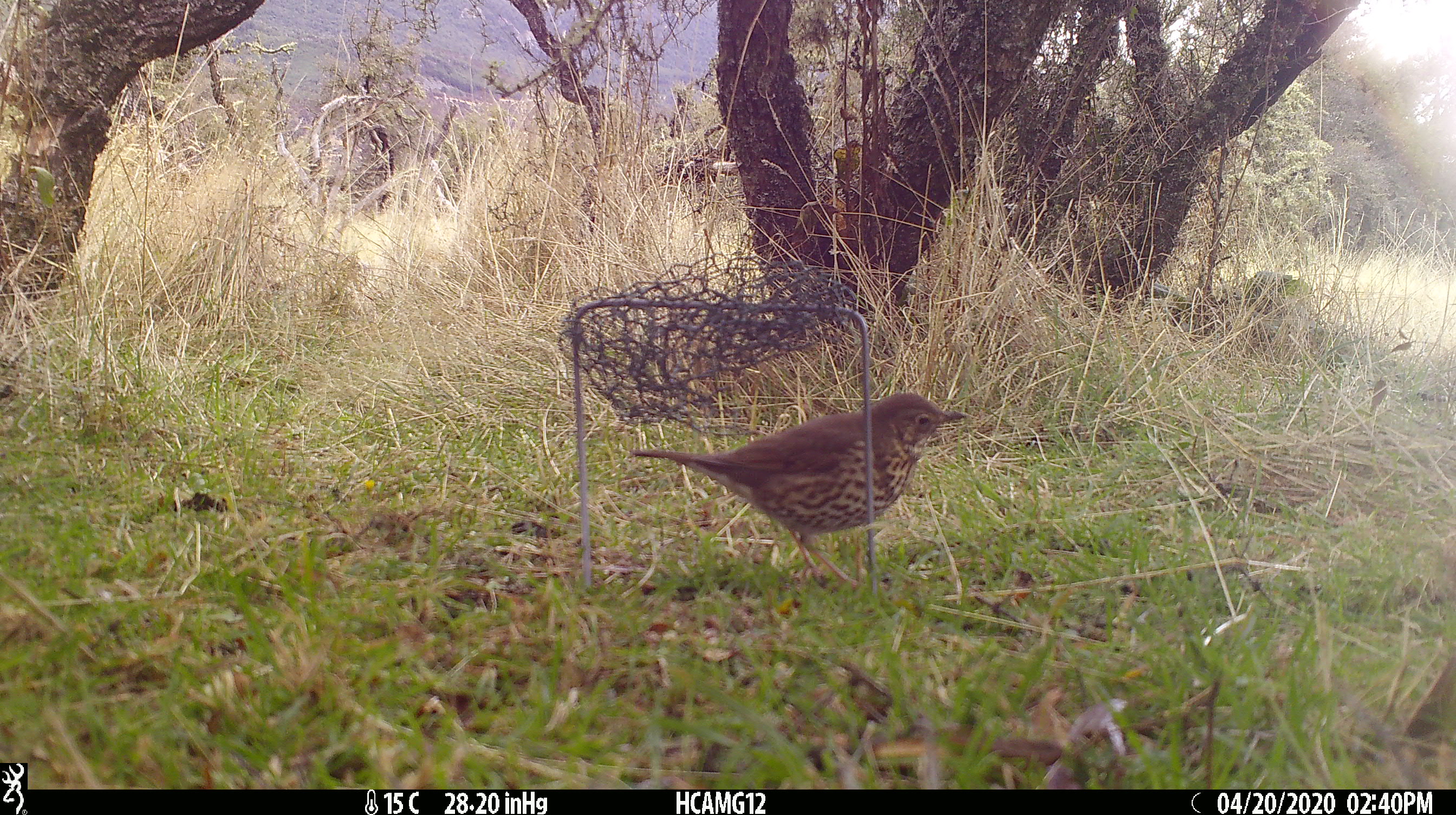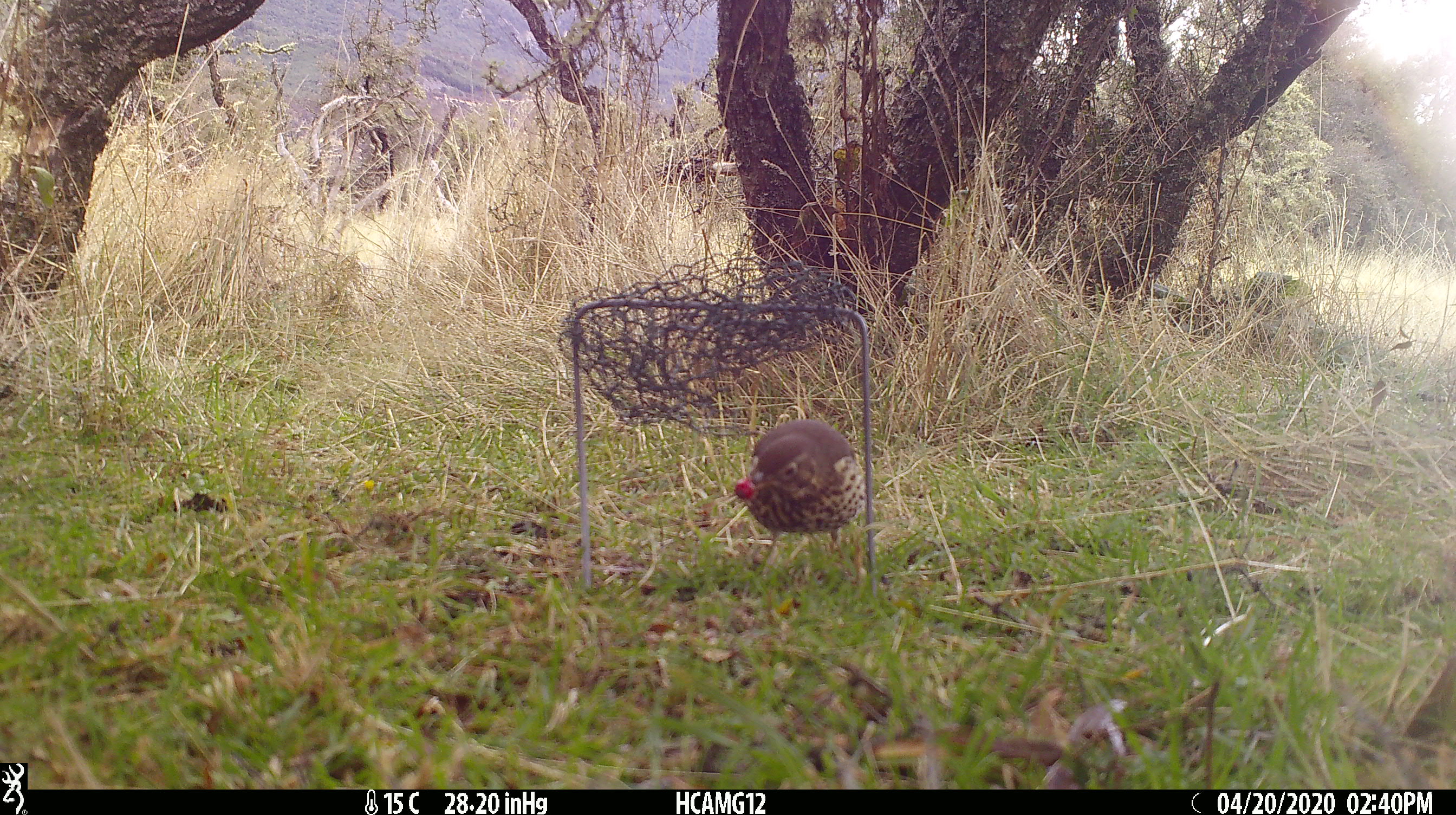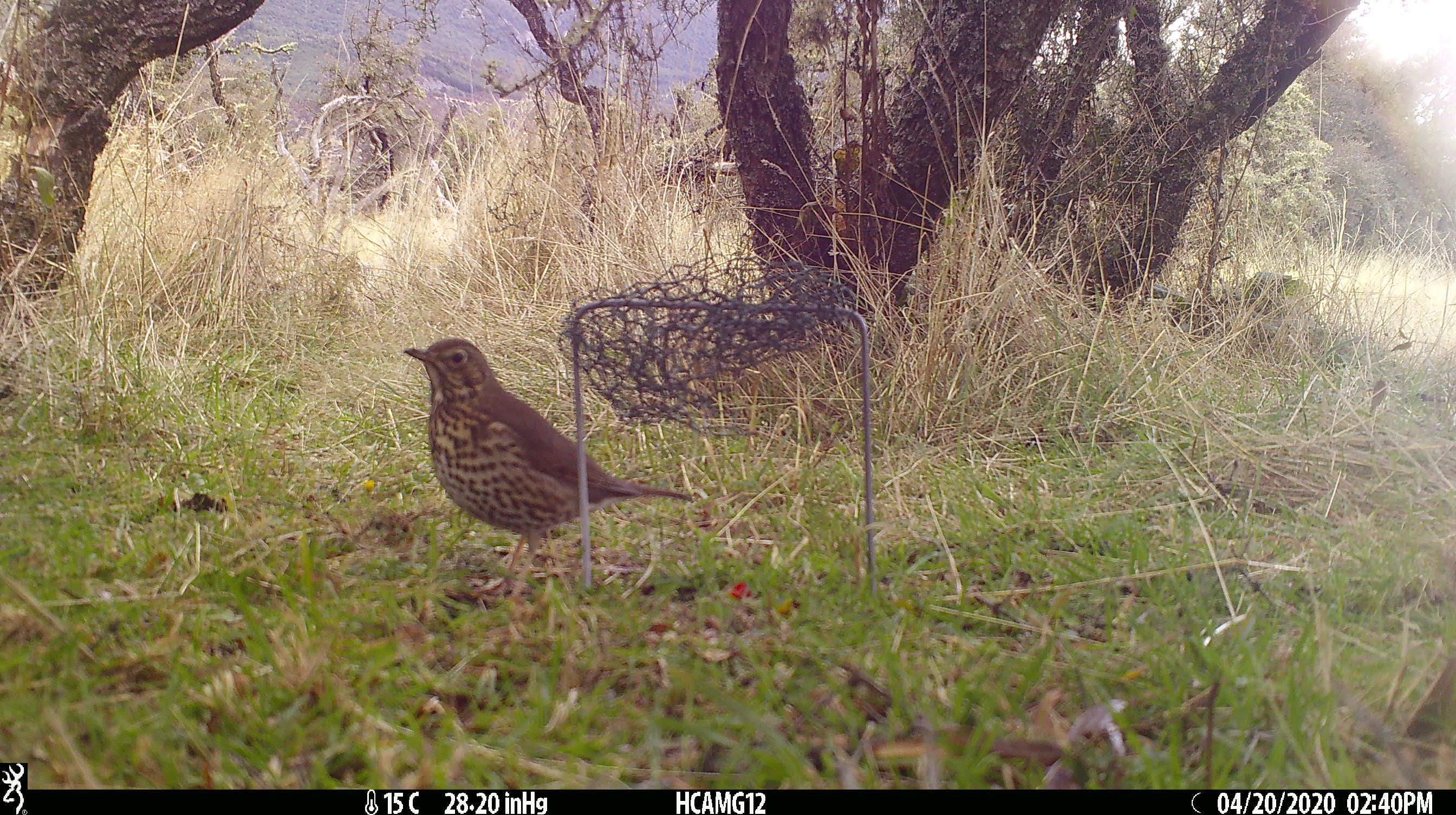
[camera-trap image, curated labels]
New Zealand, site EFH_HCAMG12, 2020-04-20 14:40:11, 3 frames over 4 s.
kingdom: Animalia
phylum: Chordata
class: Aves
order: Passeriformes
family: Turdidae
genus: Turdus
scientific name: Turdus philomelos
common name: song thrush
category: thrush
Thrush (song thrush) (Turdus philomelos).